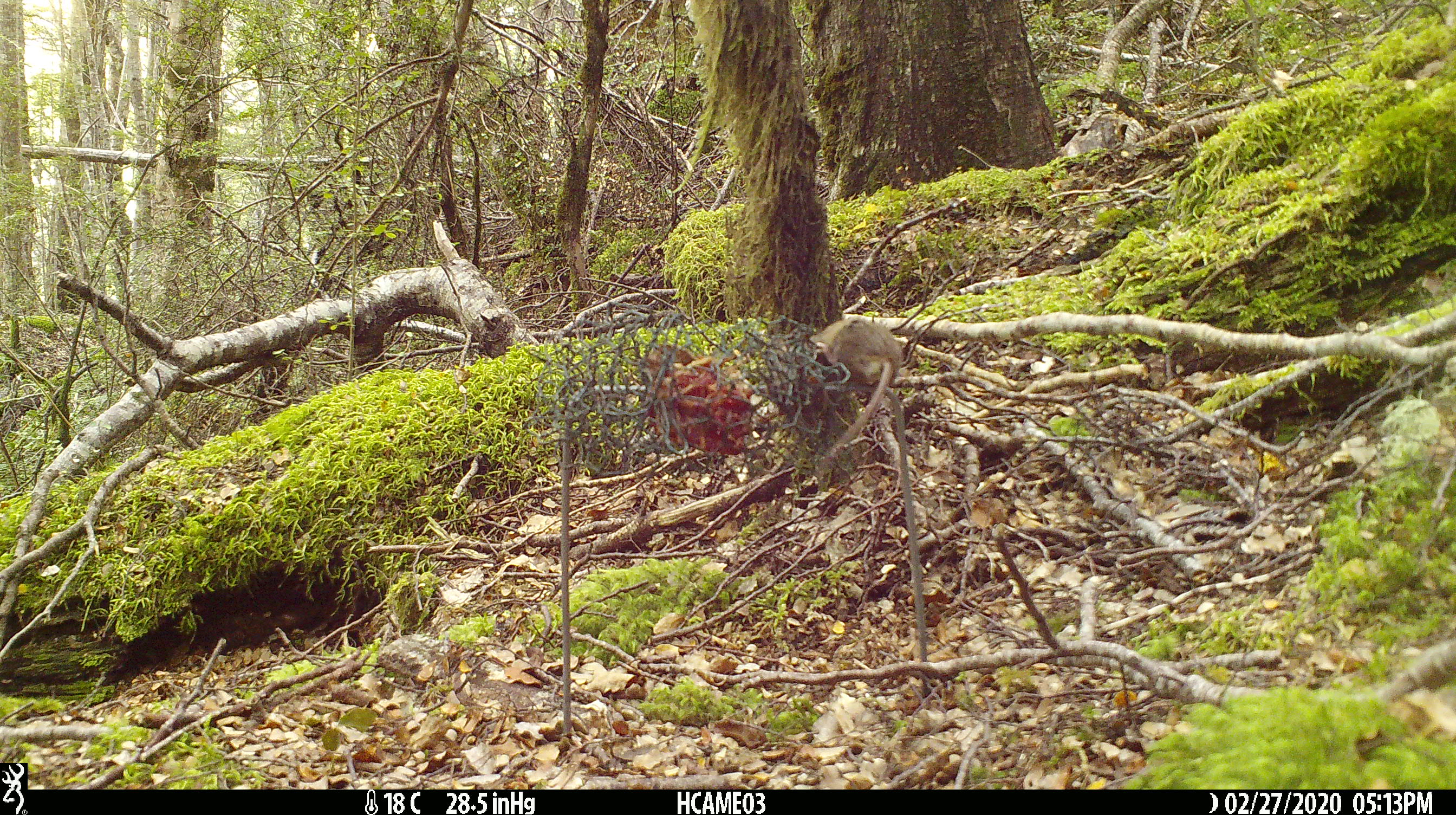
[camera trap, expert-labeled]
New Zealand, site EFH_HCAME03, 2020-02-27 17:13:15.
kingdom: Animalia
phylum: Chordata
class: Mammalia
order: Rodentia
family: Muridae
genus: Mus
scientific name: Mus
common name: mouse